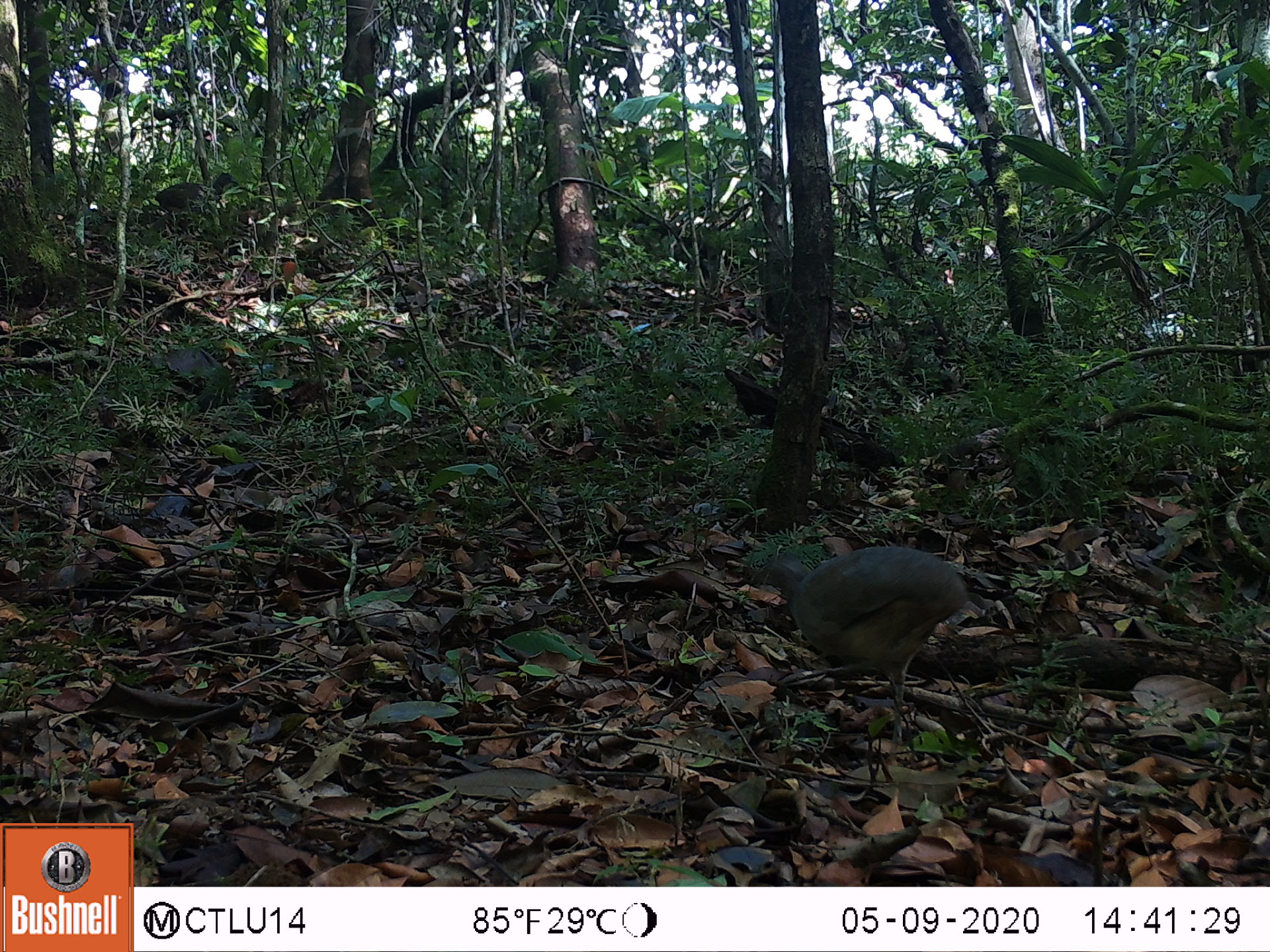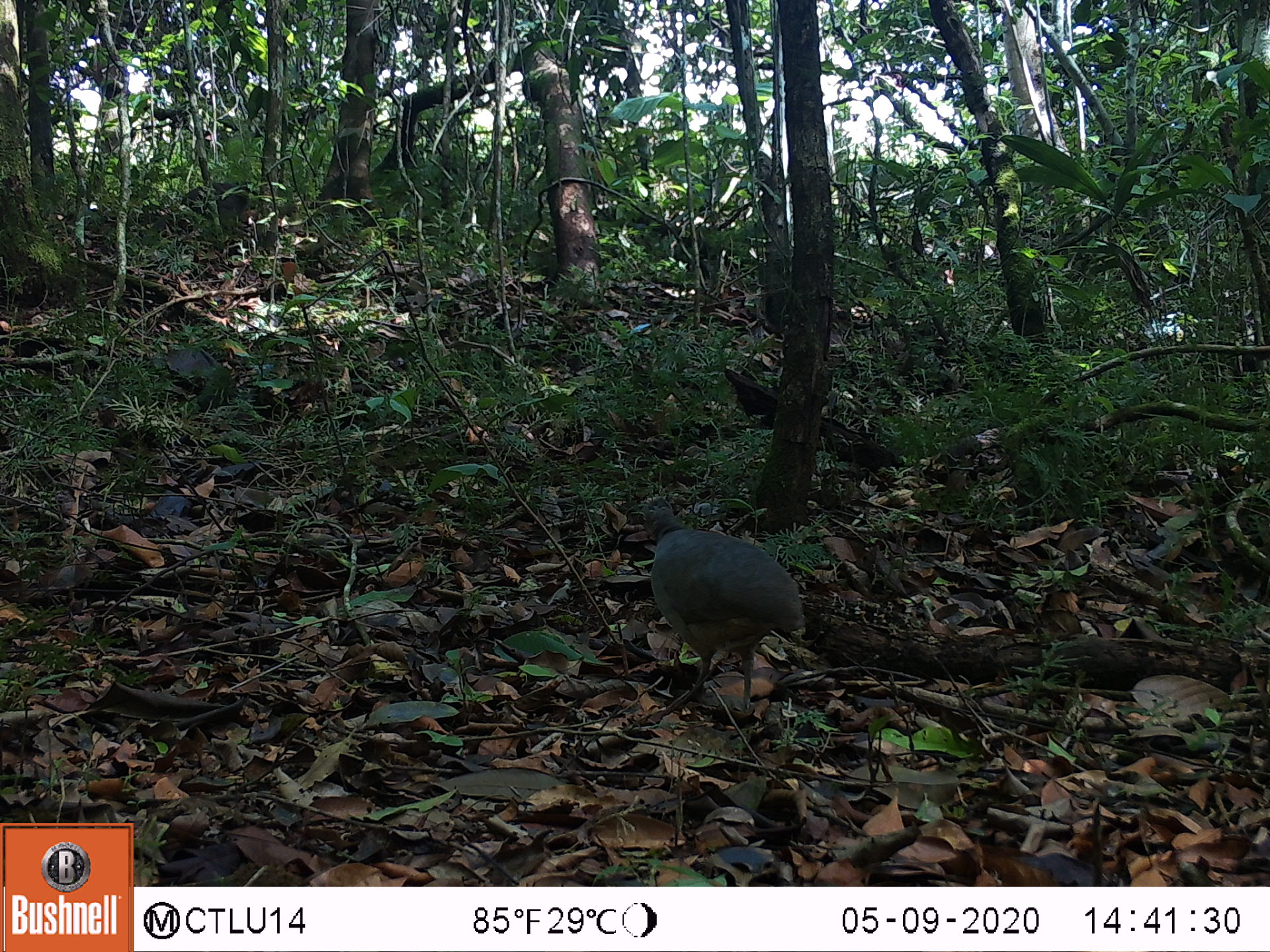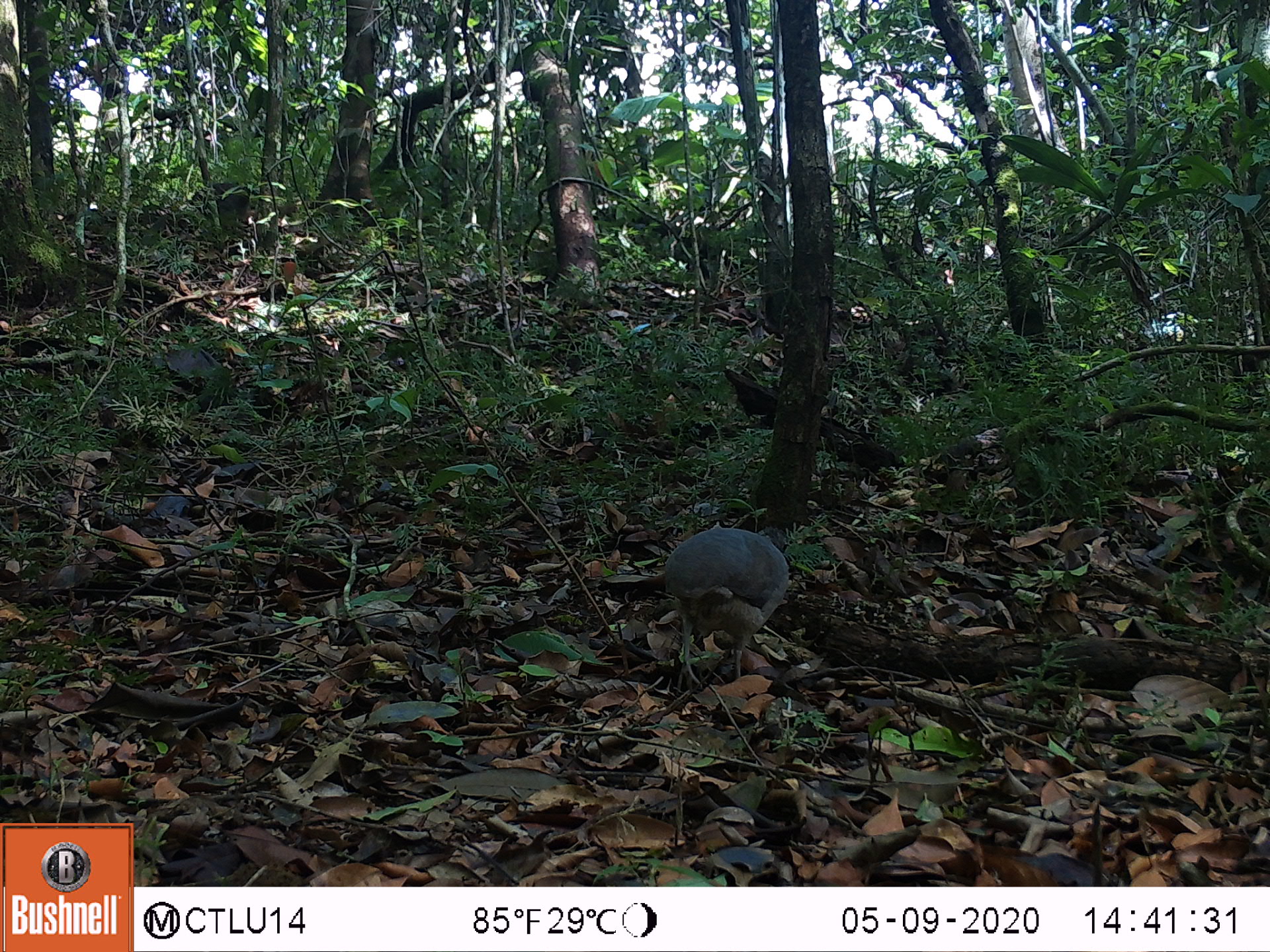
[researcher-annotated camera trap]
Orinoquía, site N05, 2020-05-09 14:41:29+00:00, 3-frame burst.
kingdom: Animalia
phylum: Chordata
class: Aves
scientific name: Aves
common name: bird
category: unknown bird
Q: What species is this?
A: Unknown bird (bird) (Aves).